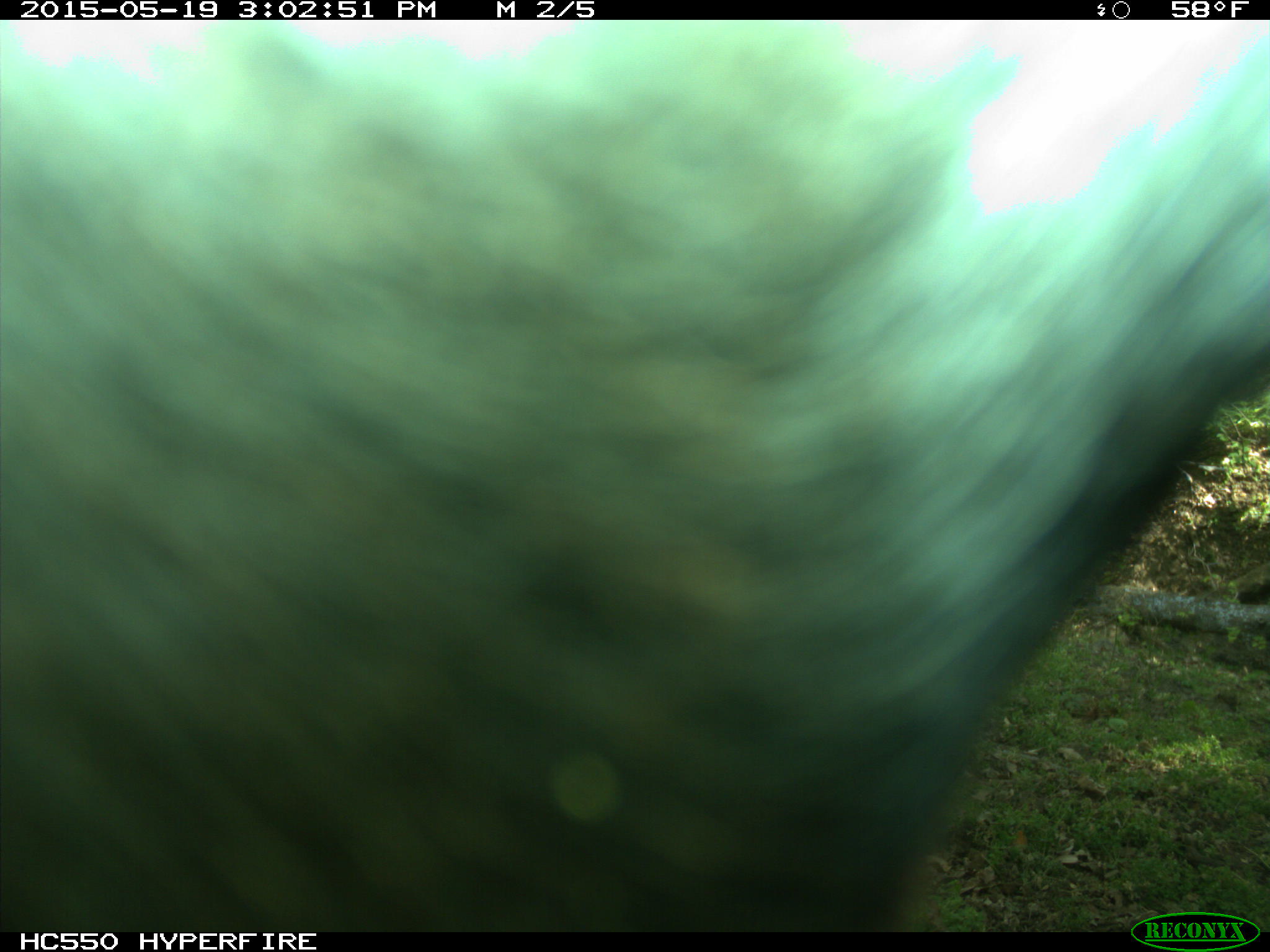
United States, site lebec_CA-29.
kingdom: Animalia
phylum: Chordata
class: Mammalia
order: Artiodactyla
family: Bovidae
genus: Bos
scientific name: Bos taurus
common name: domestic cow